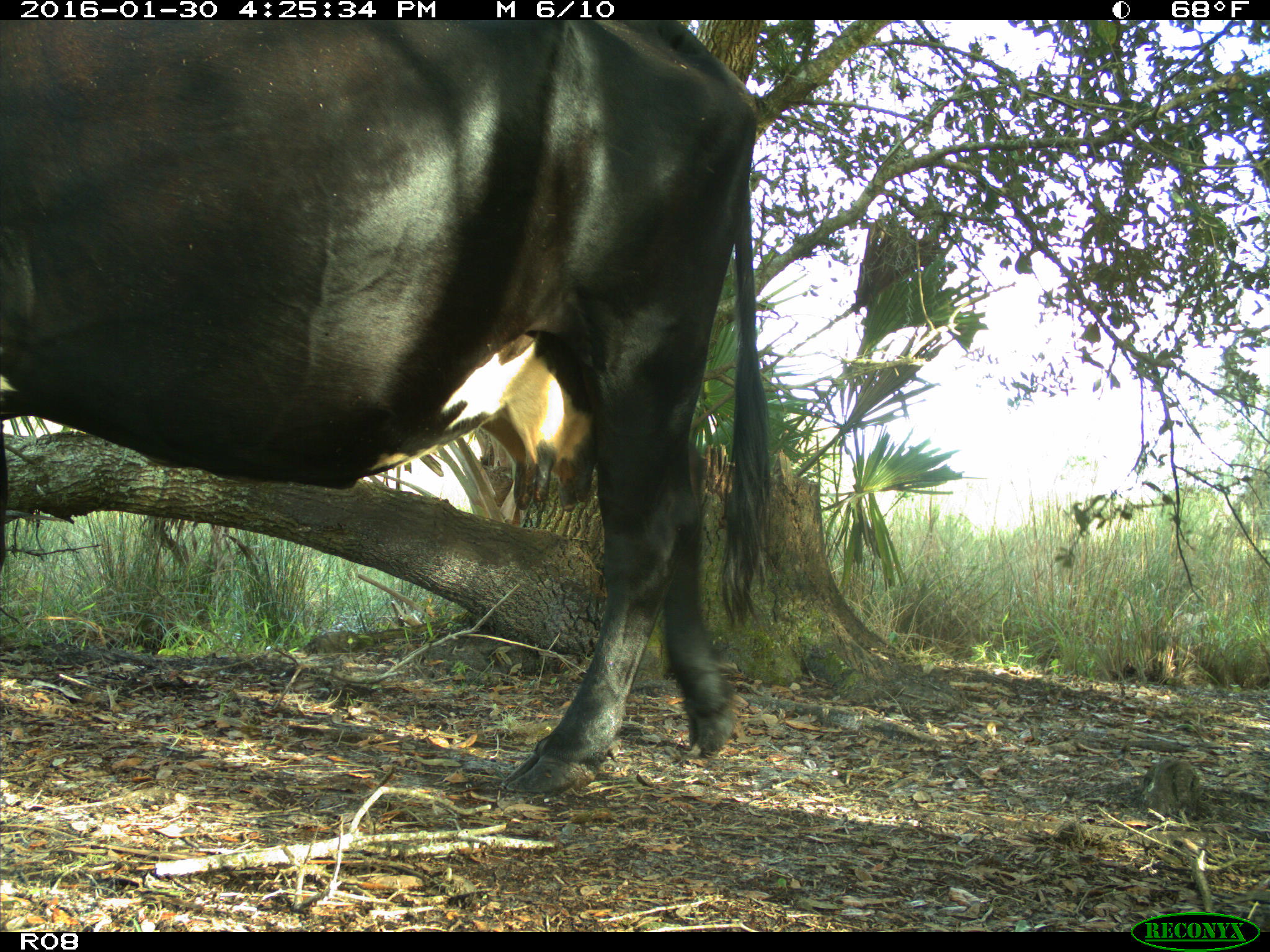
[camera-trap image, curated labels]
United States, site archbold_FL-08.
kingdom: Animalia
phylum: Chordata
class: Mammalia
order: Artiodactyla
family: Bovidae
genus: Bos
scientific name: Bos taurus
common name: domestic cow